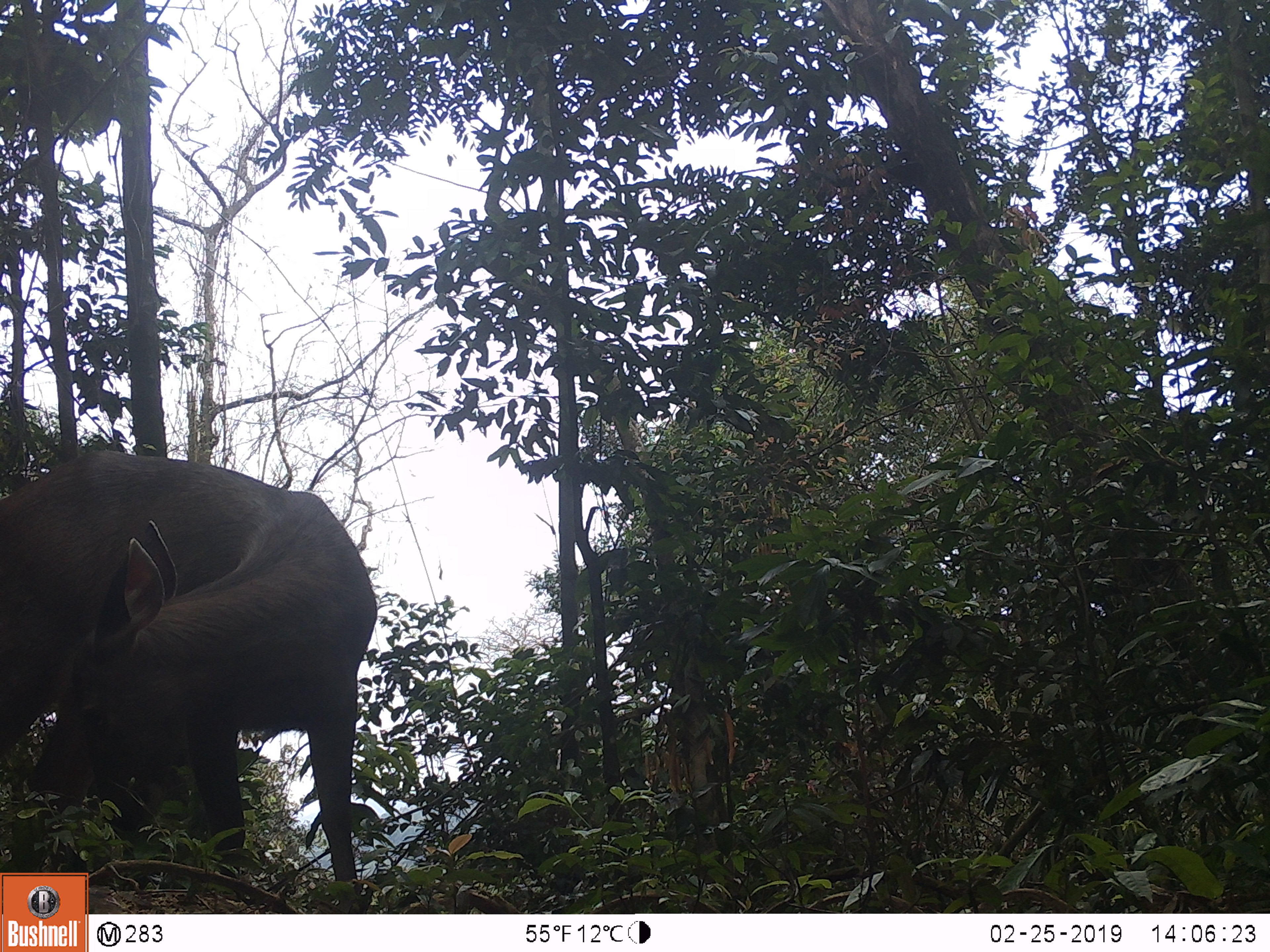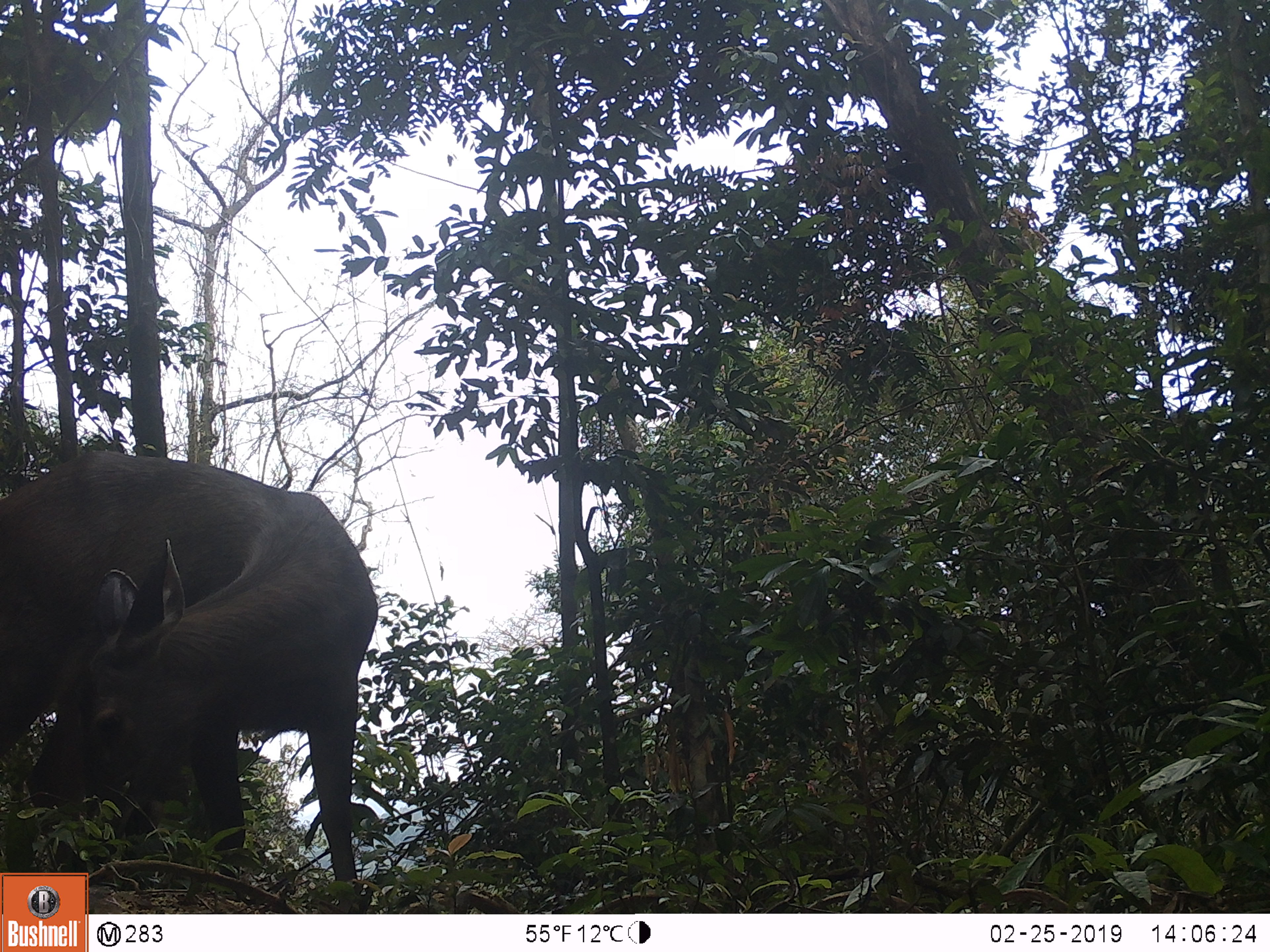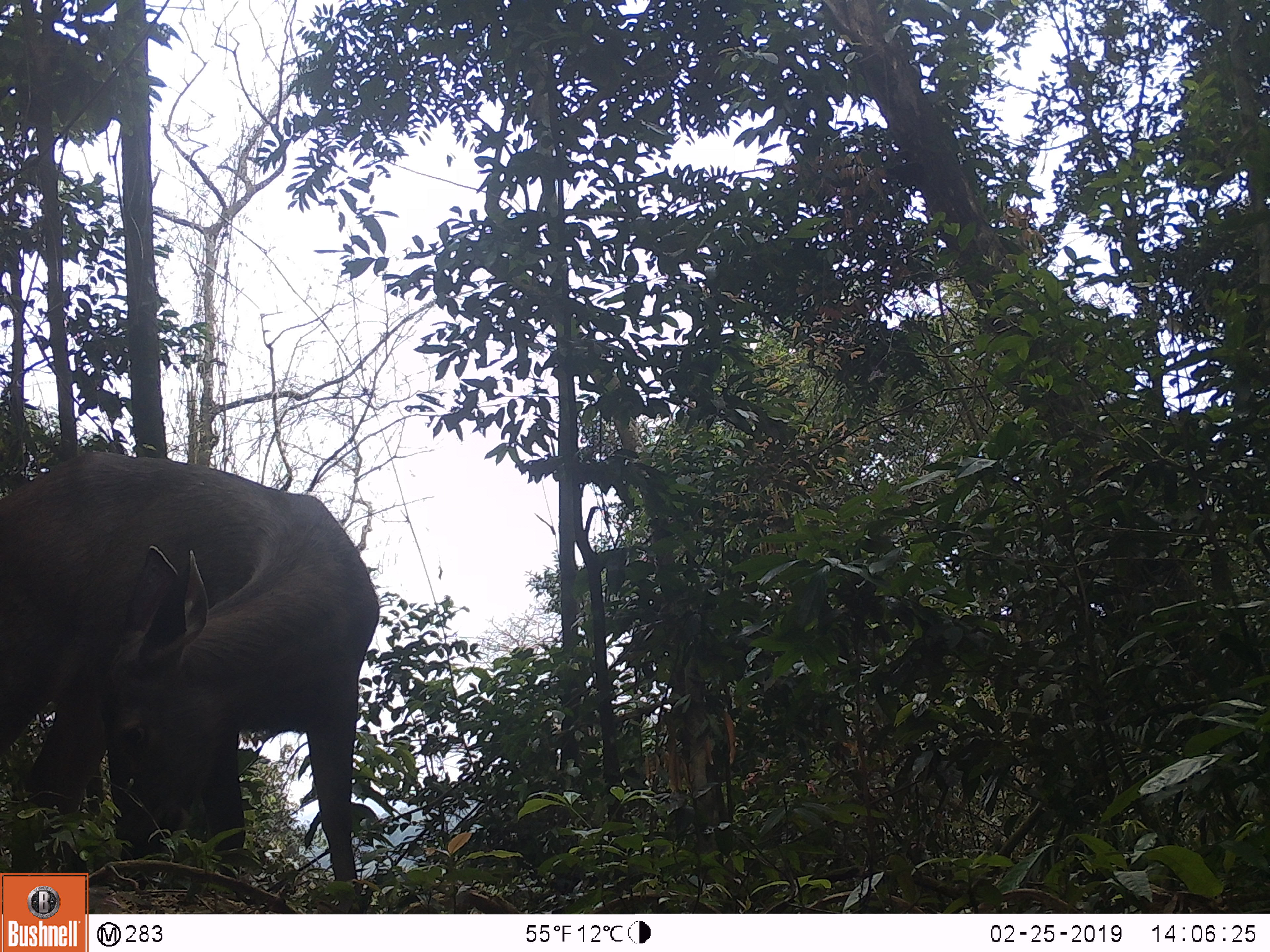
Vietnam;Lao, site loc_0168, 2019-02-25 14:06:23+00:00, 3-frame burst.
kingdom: Animalia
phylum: Chordata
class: Mammalia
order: Artiodactyla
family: Cervidae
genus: Rusa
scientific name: Rusa unicolor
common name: sambar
Sambar (Rusa unicolor). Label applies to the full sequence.